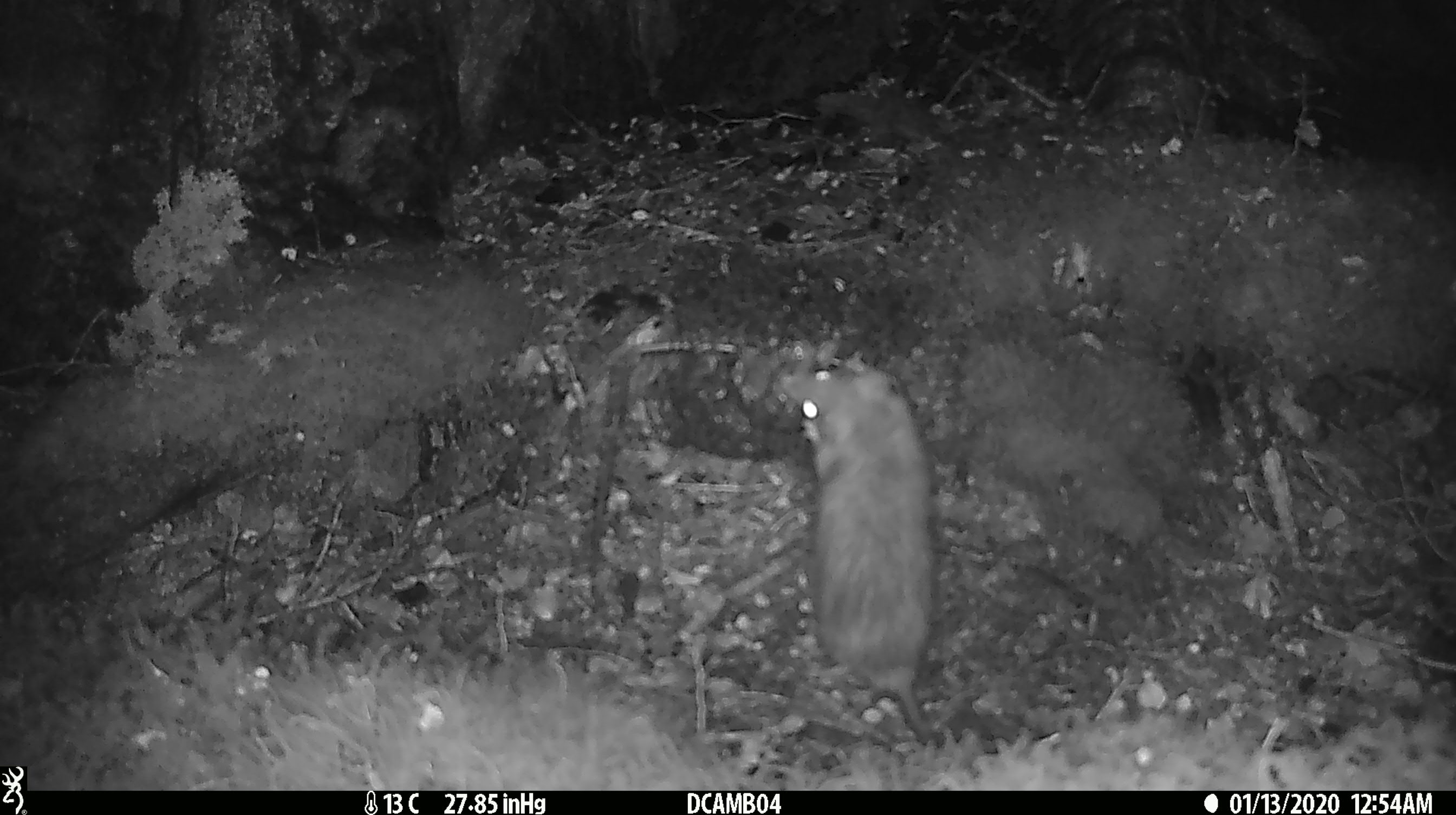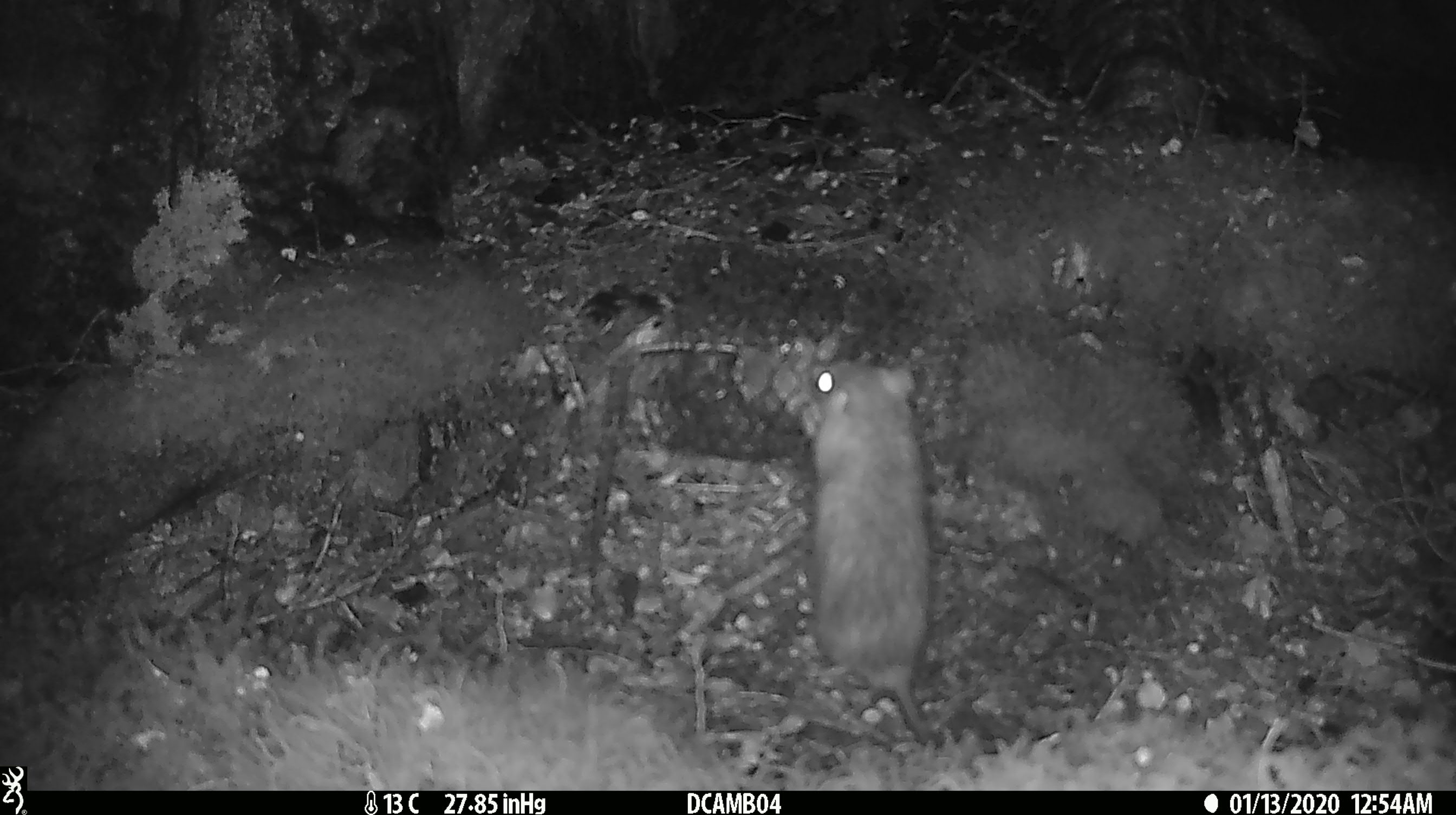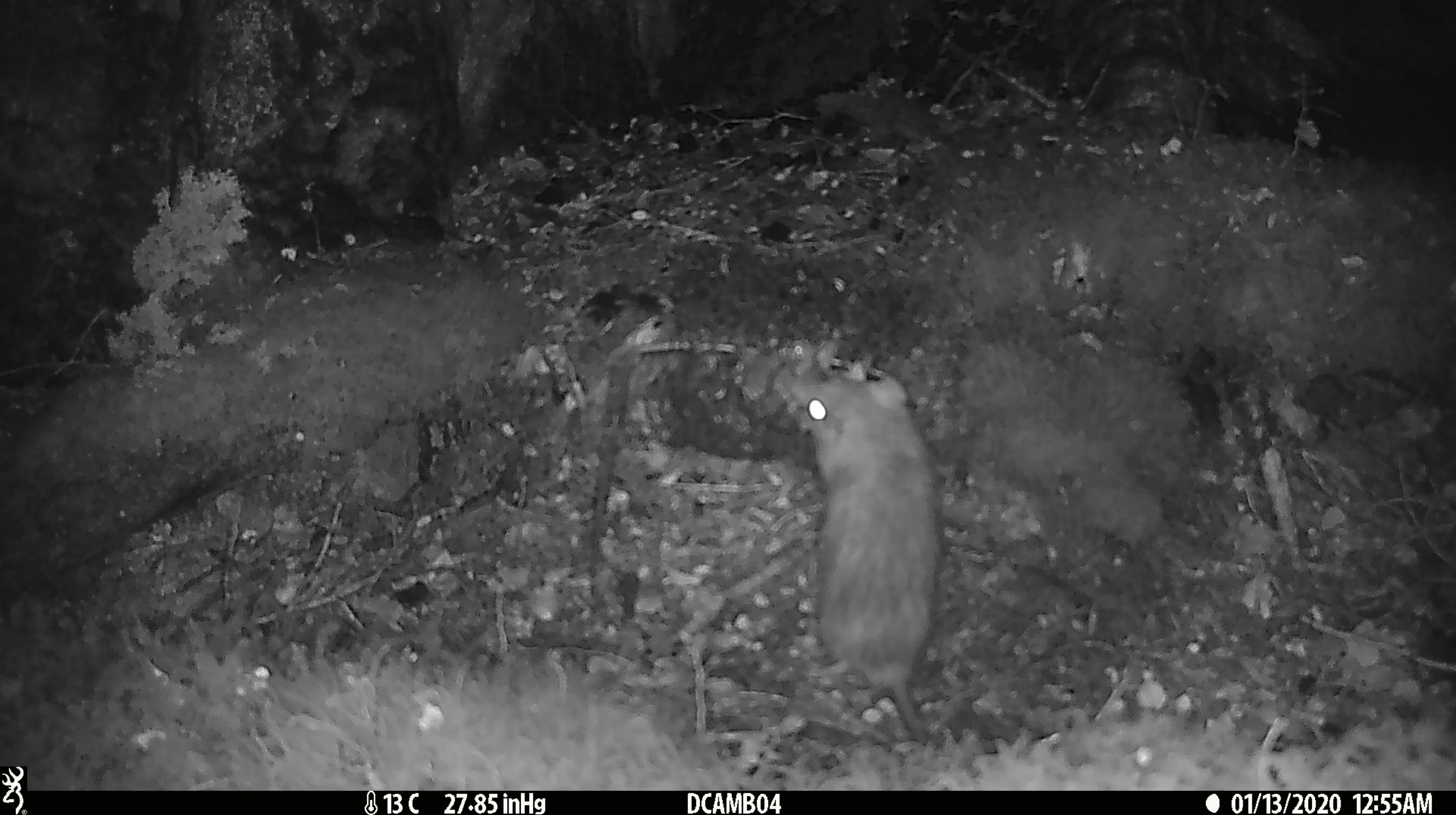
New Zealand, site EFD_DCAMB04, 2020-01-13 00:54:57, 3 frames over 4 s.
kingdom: Animalia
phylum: Chordata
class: Mammalia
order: Rodentia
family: Muridae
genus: Rattus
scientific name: Rattus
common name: rat